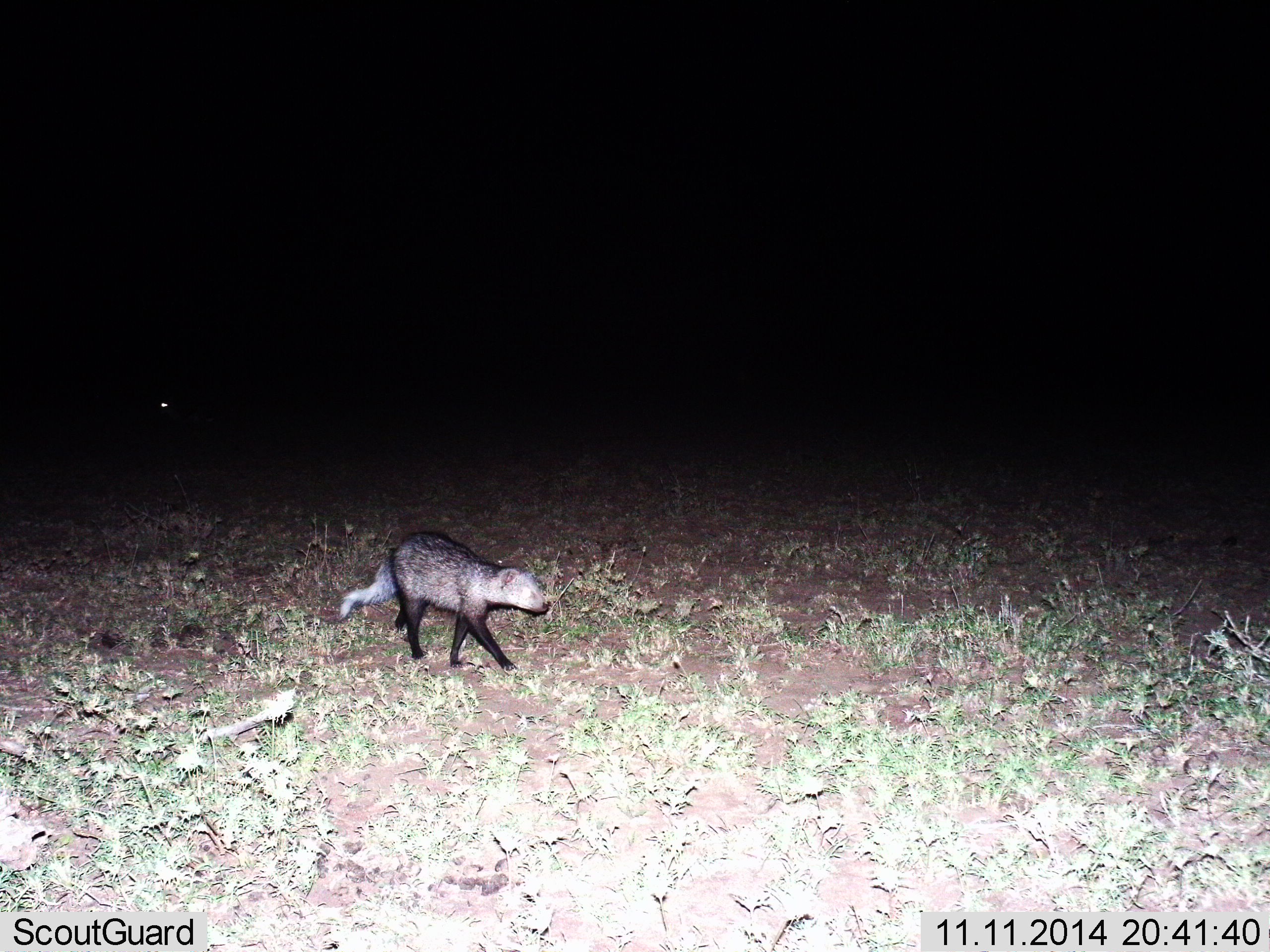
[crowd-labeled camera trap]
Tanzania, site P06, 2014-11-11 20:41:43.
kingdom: Animalia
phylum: Chordata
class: Mammalia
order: Carnivora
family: Herpestidae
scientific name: Herpestidae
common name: mongoose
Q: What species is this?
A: Mongoose (Herpestidae).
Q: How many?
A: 1.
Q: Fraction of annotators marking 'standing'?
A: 10%.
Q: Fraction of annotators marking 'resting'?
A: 0%.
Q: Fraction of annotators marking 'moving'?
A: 90%.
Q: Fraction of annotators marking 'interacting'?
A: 0%.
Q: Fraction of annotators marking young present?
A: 0%.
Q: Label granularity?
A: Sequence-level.